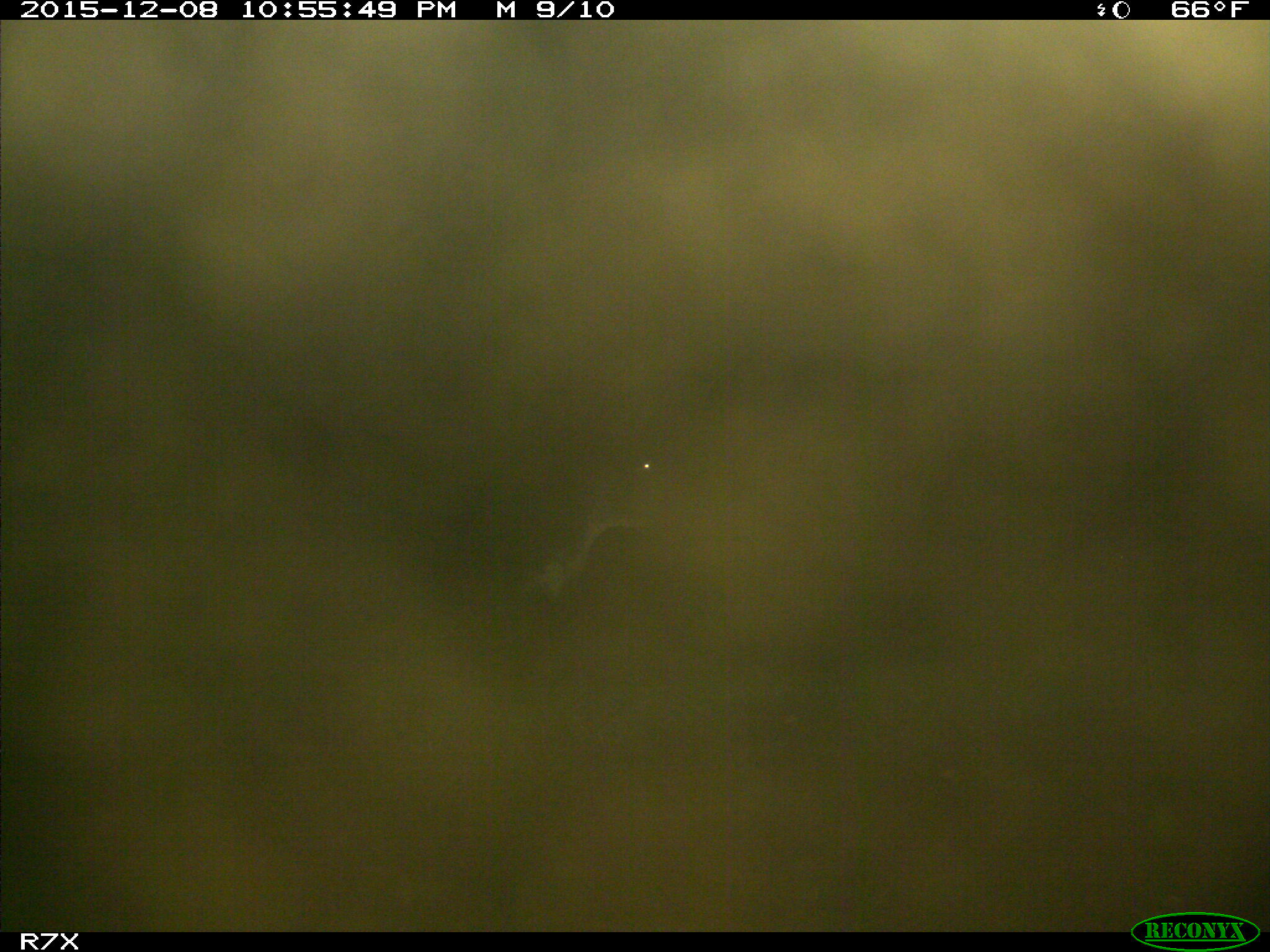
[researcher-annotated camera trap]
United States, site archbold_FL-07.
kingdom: Animalia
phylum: Chordata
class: Mammalia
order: Artiodactyla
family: Bovidae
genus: Bos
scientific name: Bos taurus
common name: domestic cow